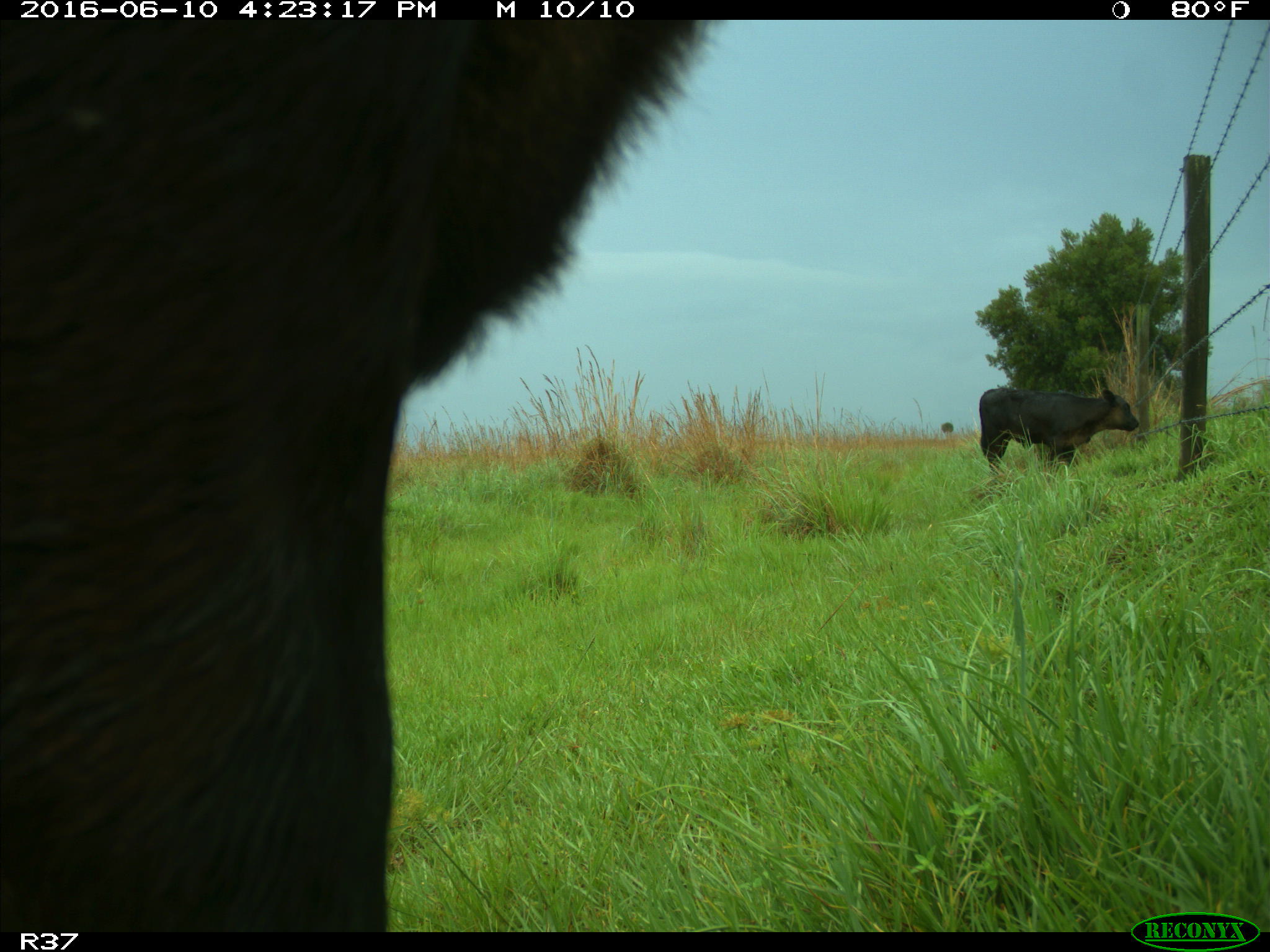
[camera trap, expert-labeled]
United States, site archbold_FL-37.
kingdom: Animalia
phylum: Chordata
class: Mammalia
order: Artiodactyla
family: Bovidae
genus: Bos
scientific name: Bos taurus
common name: domestic cow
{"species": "Bos taurus (domestic cow)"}